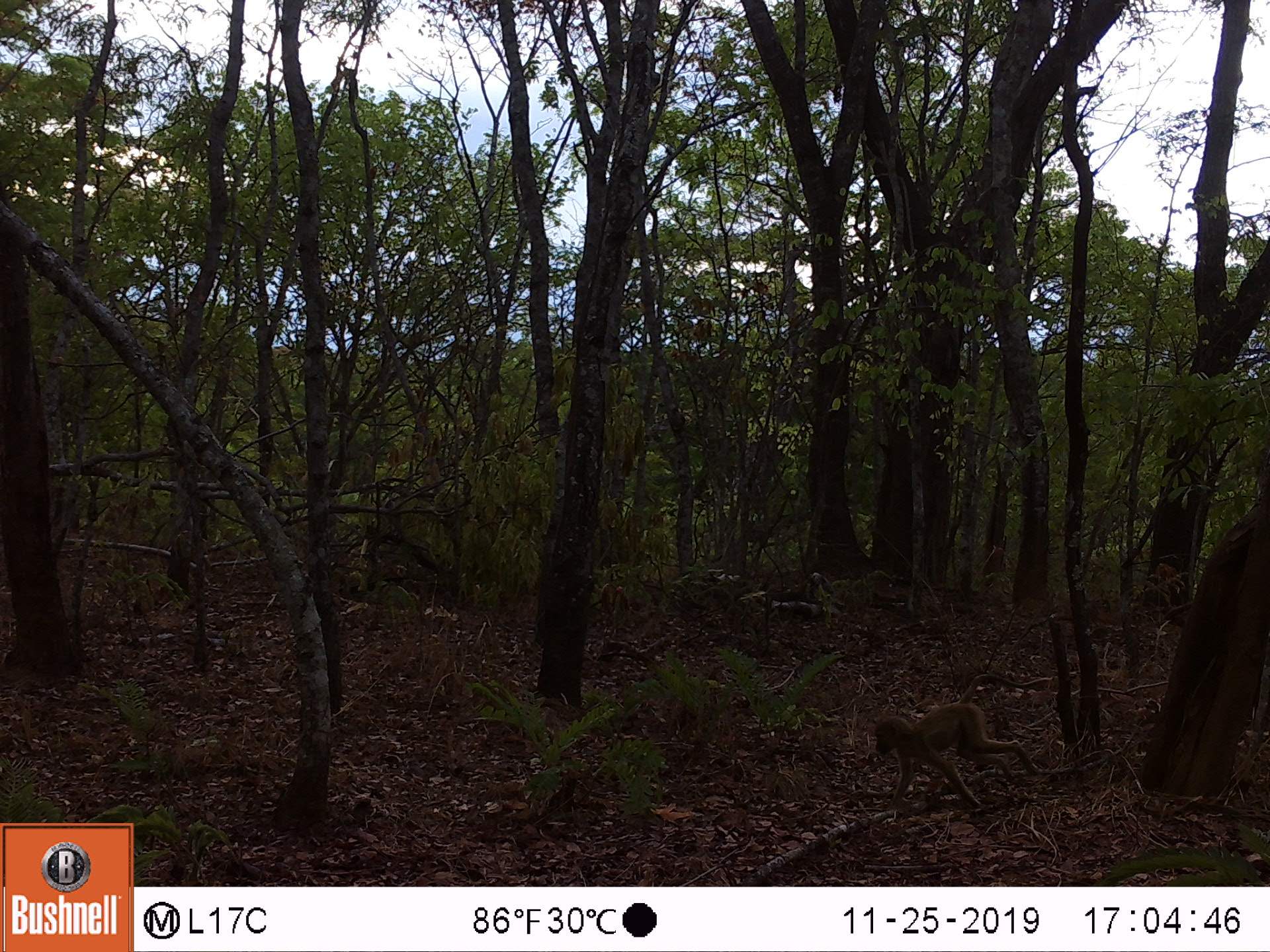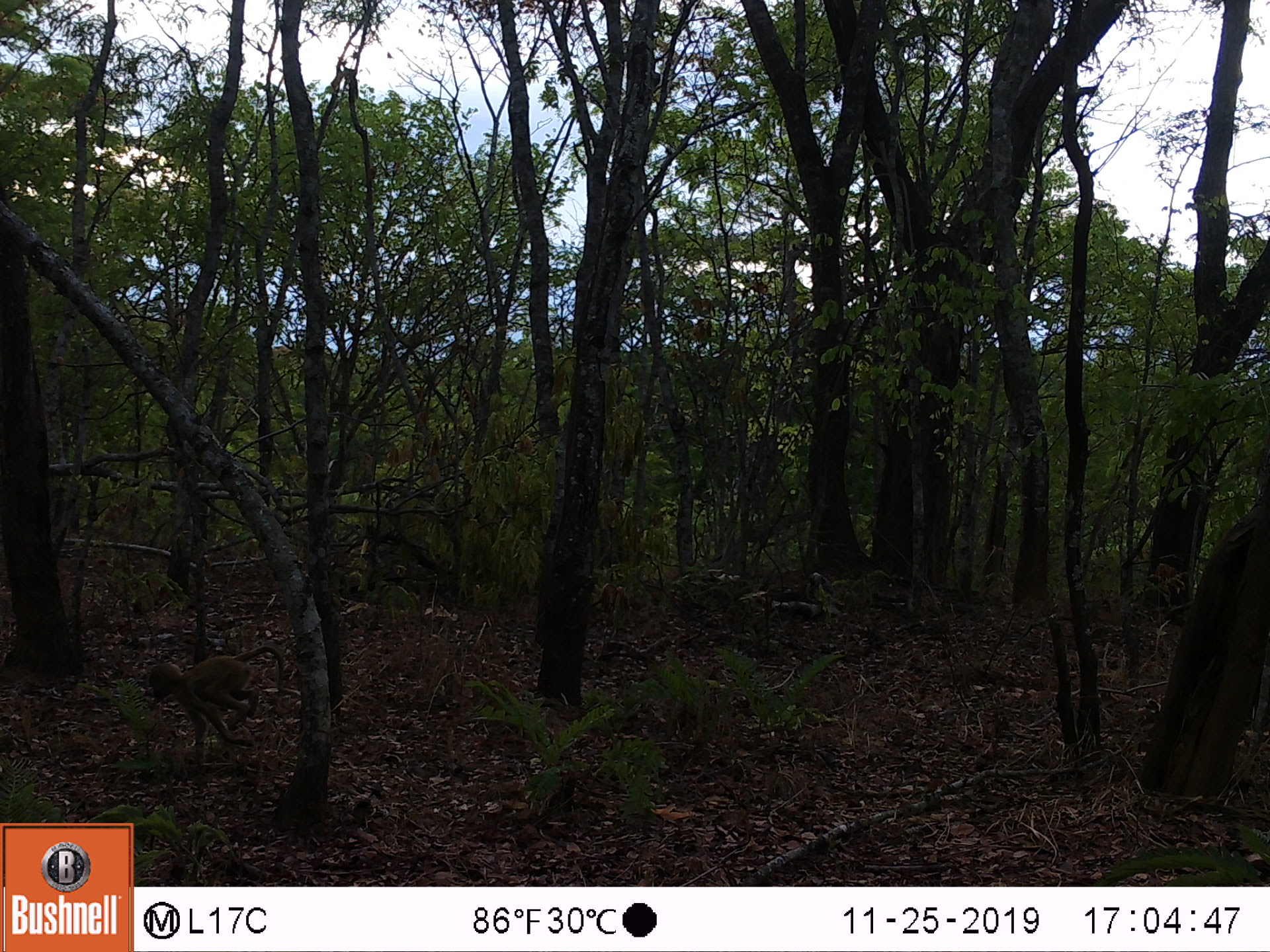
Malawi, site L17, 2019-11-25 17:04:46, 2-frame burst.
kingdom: Animalia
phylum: Chordata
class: Mammalia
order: Primates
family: Cercopithecidae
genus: Papio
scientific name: Papio cynocephalus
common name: yellow baboon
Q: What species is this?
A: Yellow baboon (Papio cynocephalus).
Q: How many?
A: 1.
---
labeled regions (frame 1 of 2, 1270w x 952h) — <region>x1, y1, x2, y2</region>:
yellow baboon: <region>868, 678, 1039, 809</region>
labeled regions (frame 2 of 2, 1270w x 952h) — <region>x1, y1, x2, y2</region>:
yellow baboon: <region>130, 639, 283, 757</region>